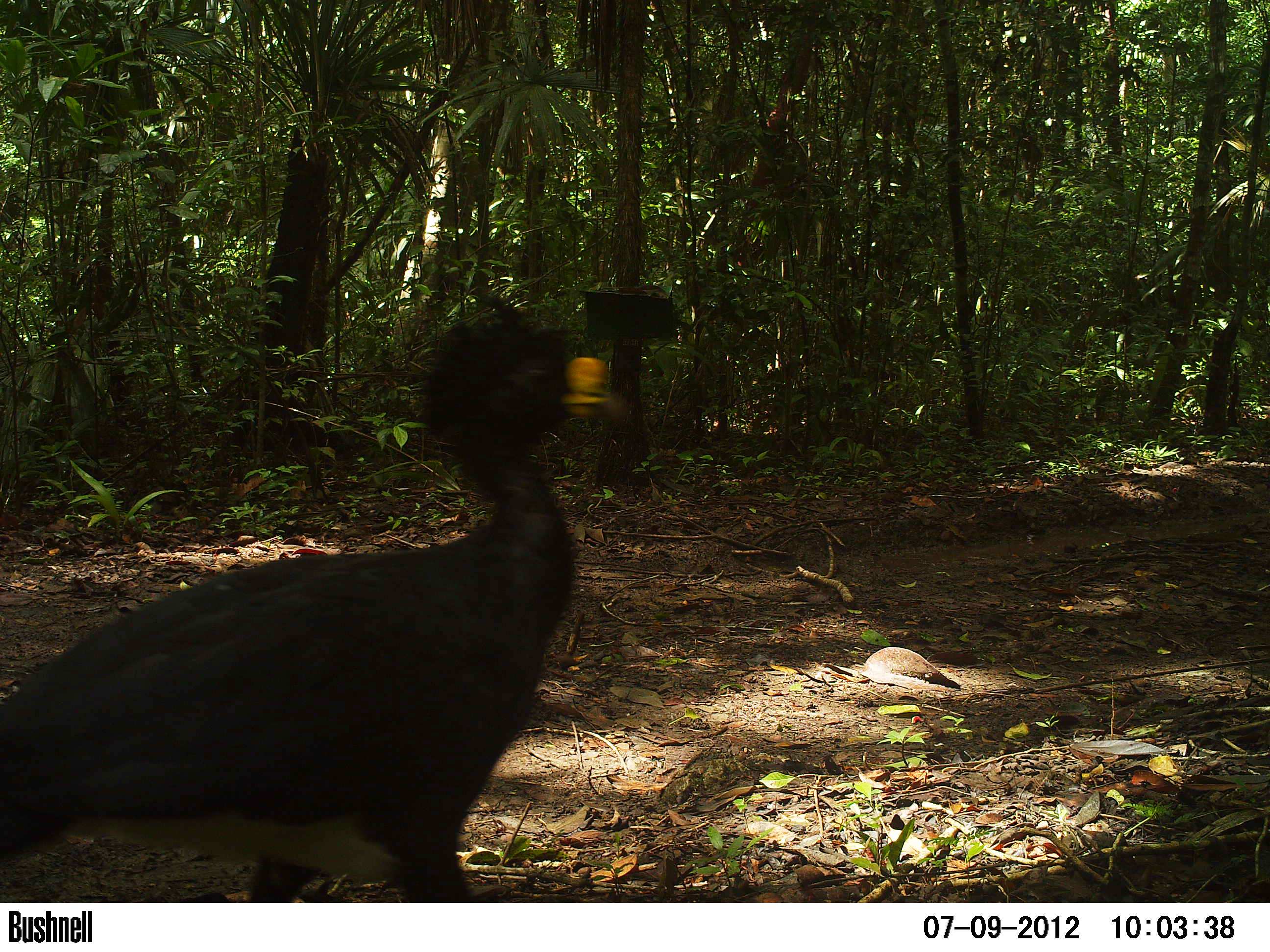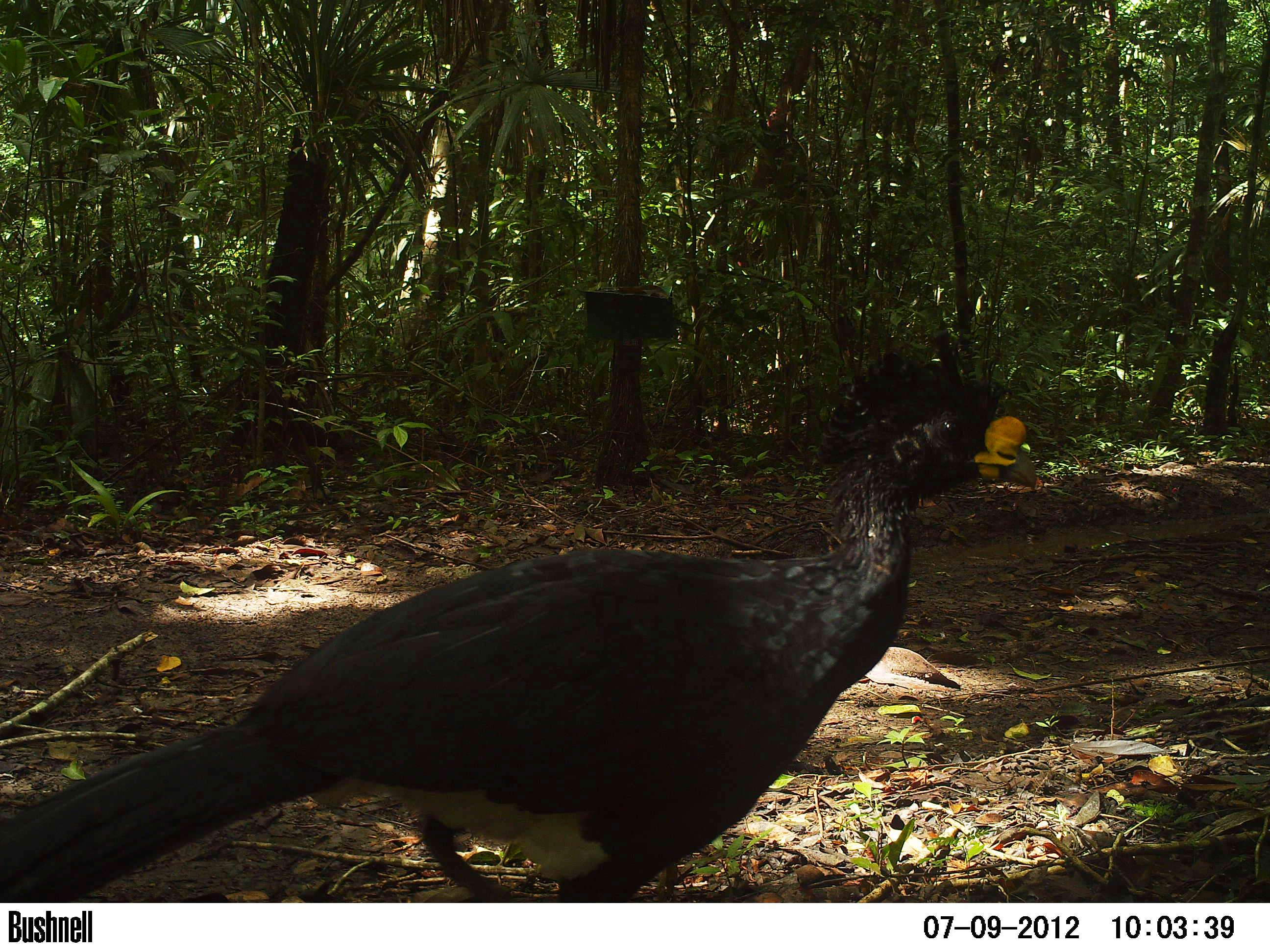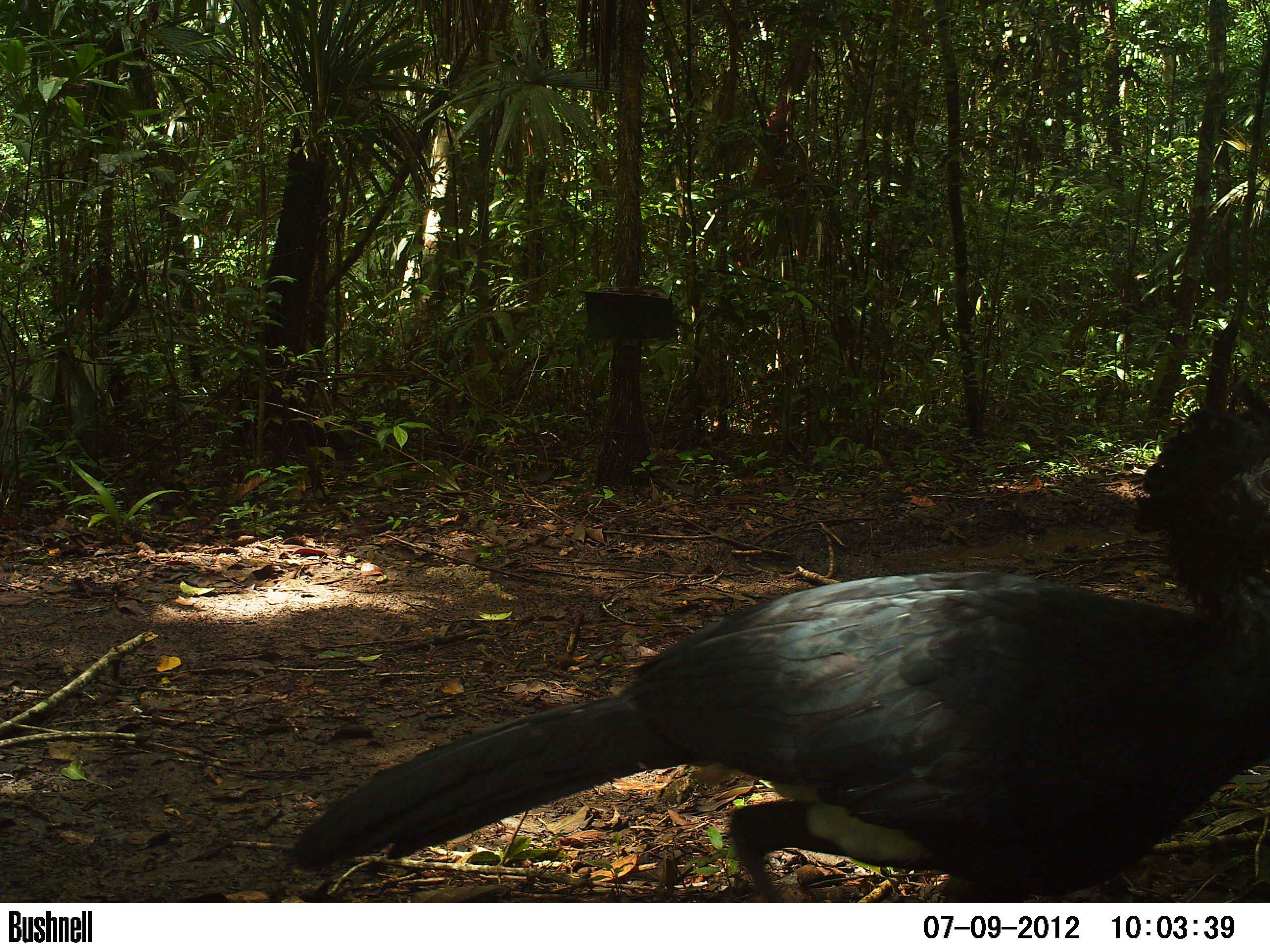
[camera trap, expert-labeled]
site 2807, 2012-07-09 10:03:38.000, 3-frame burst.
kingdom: Animalia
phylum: Chordata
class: Aves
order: Galliformes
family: Cracidae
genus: Crax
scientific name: Crax rubra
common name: great curassow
Crax rubra (great curassow), count 1, age adult, sex male.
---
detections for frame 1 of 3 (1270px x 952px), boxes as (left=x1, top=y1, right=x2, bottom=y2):
crax rubra: (left=0, top=286, right=638, bottom=903)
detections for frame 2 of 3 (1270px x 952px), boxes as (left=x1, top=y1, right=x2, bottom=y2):
crax rubra: (left=0, top=326, right=1037, bottom=902)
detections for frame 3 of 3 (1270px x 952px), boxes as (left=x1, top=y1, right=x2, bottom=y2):
crax rubra: (left=285, top=375, right=1270, bottom=901)